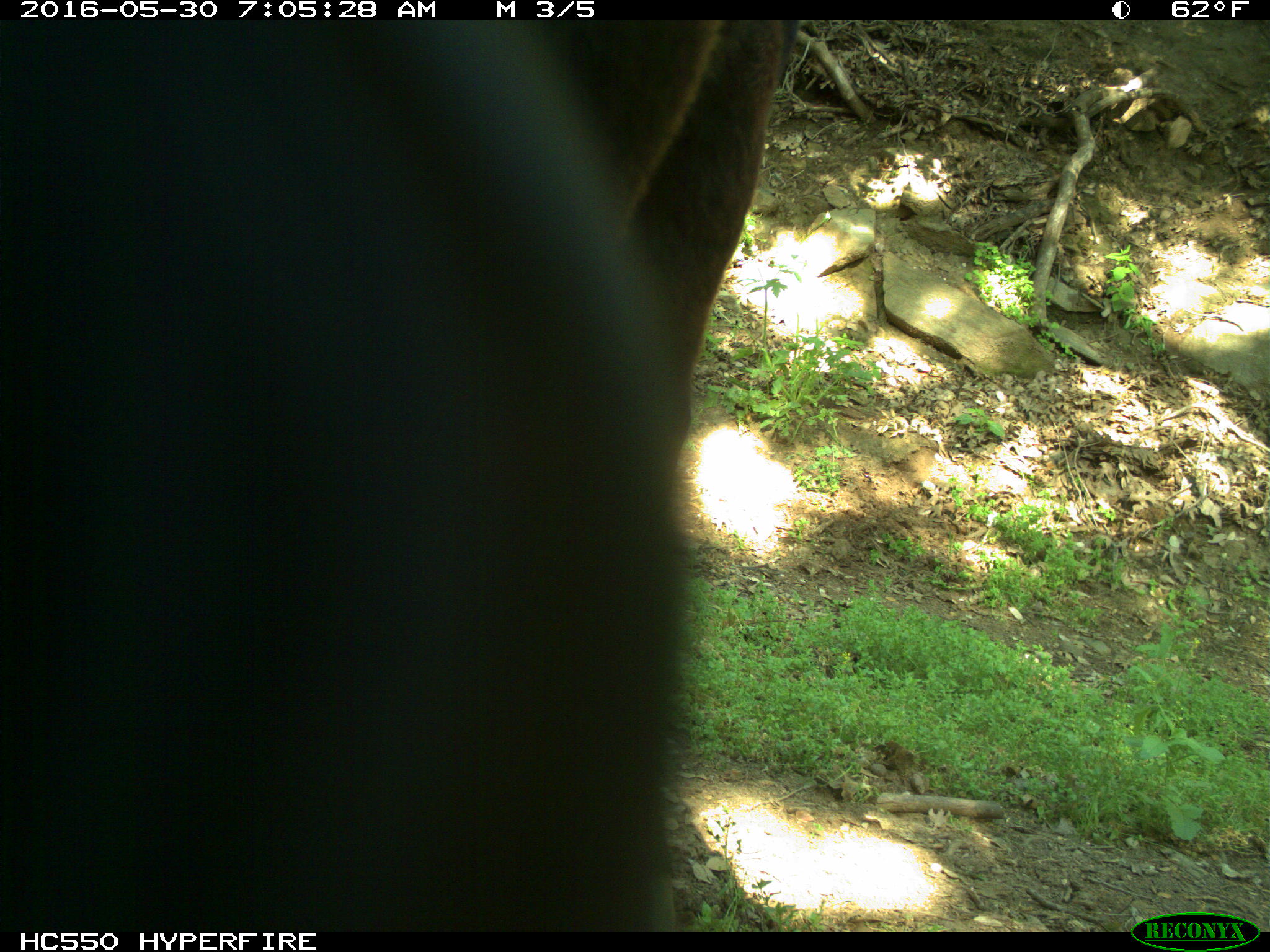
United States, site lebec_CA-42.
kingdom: Animalia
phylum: Chordata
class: Mammalia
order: Artiodactyla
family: Bovidae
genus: Bos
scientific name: Bos taurus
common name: domestic cow